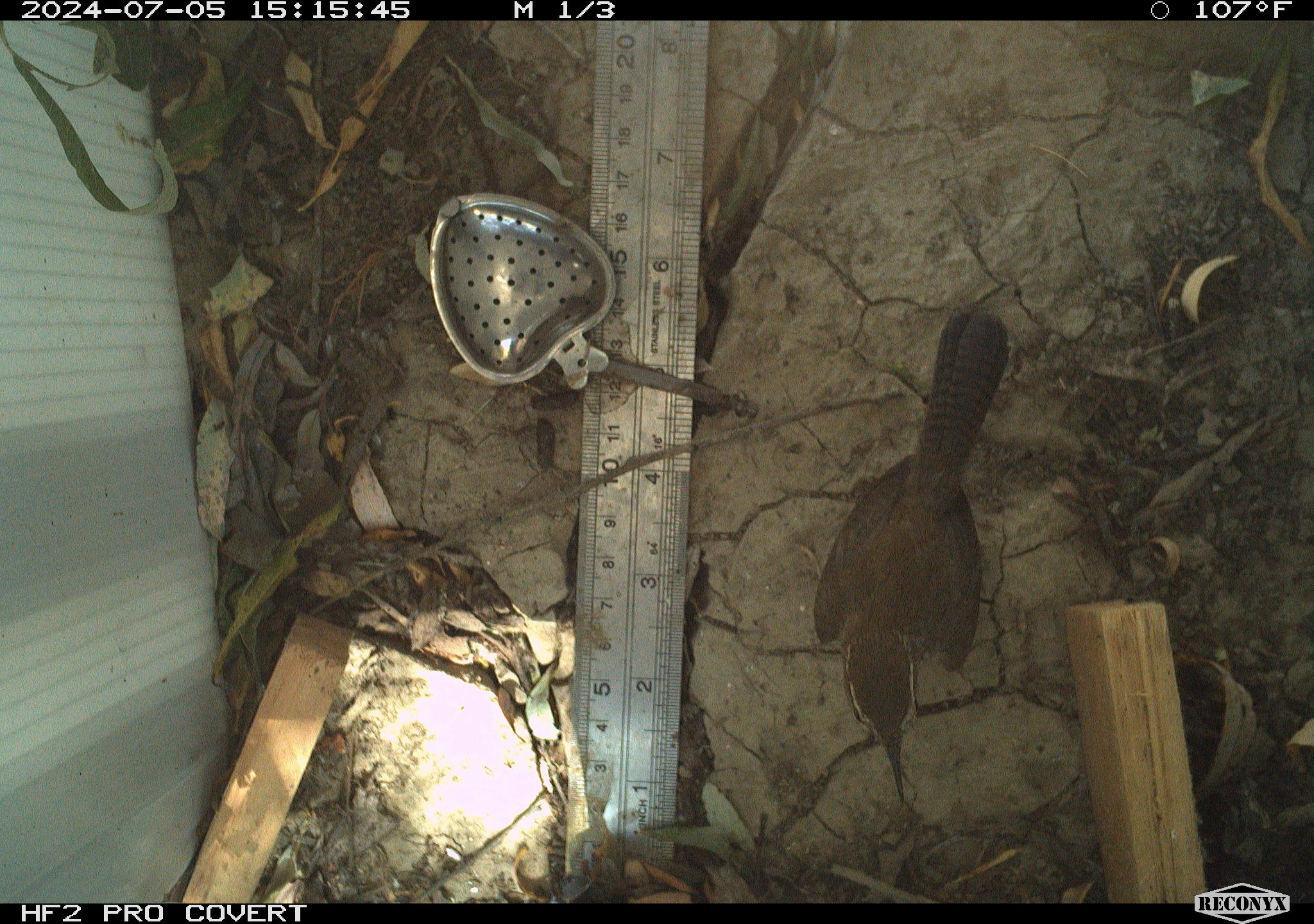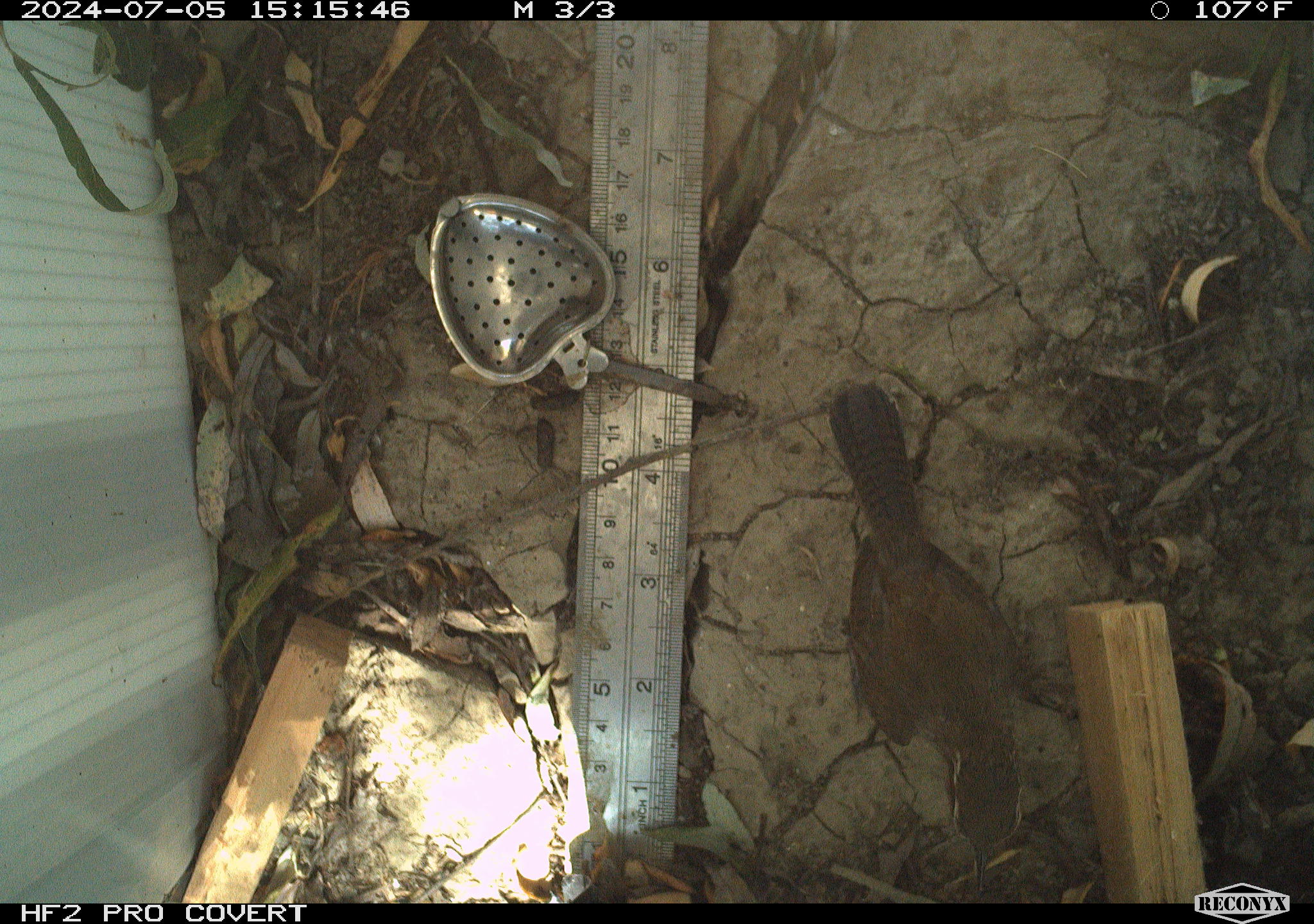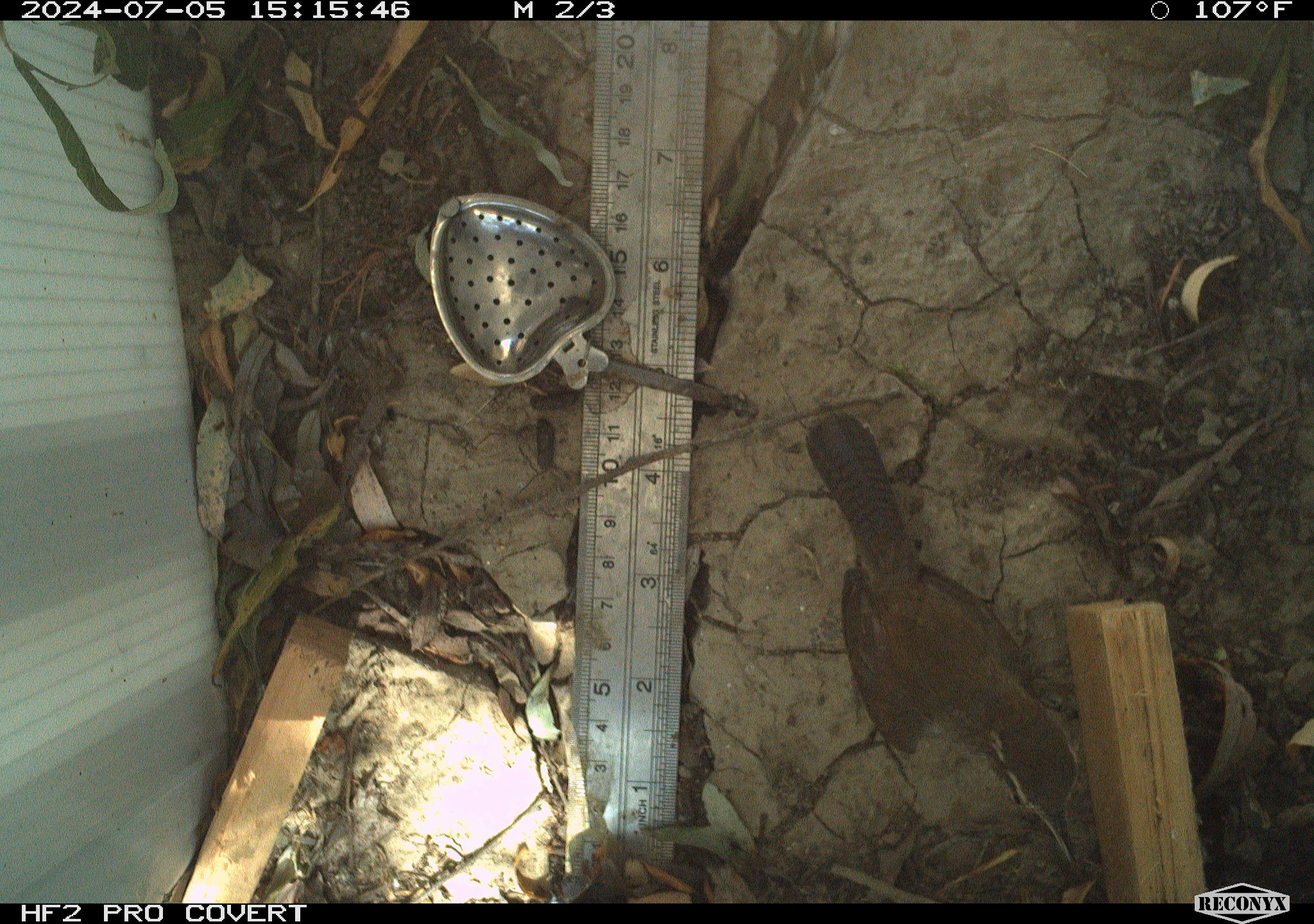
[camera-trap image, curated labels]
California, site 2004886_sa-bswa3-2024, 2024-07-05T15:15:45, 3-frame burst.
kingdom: Animalia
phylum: Chordata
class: Aves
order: Passeriformes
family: Troglodytidae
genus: Thryomanes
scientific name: Thryomanes bewickii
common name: bewick's wren